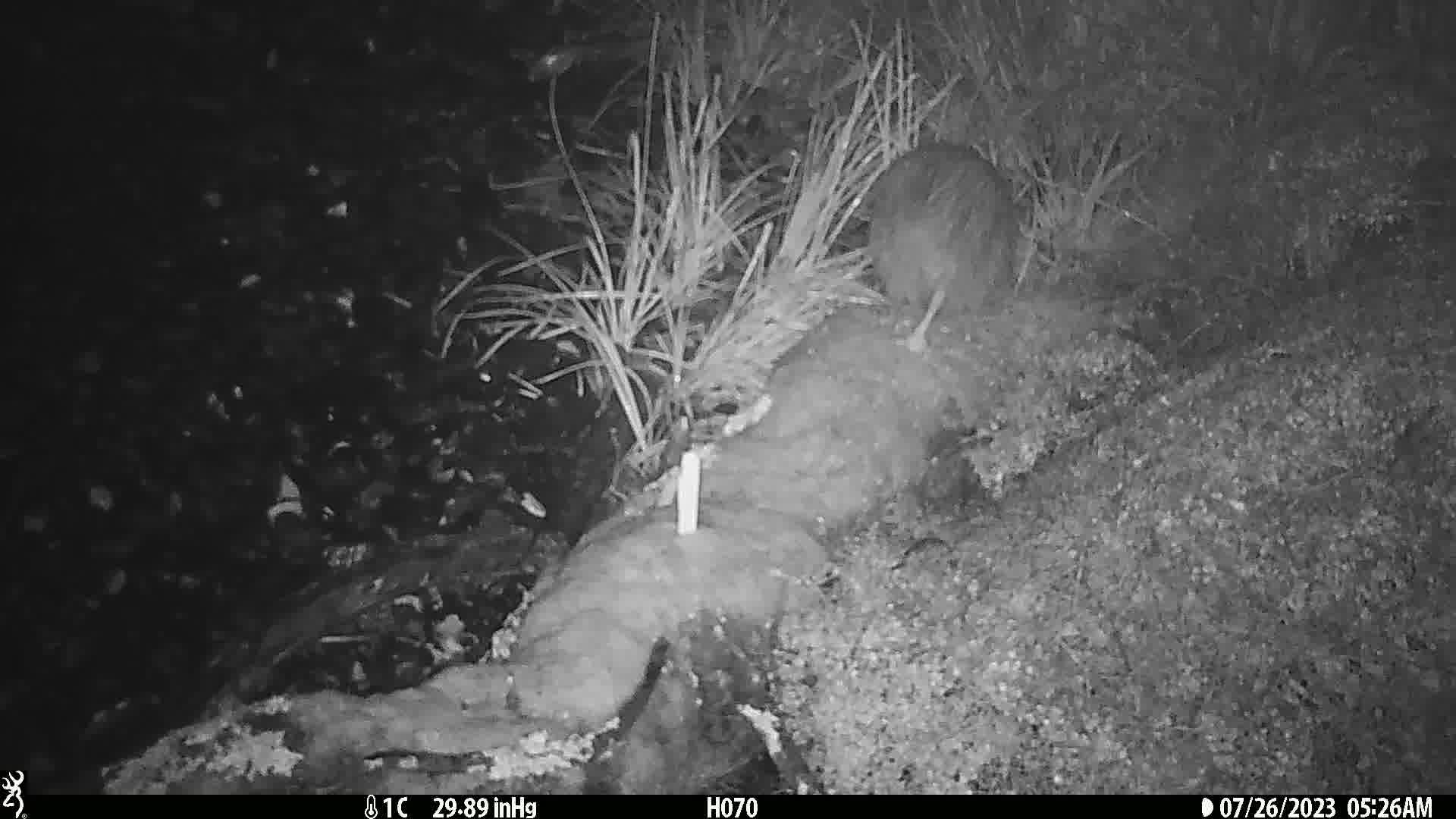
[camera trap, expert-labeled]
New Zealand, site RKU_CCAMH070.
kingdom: Animalia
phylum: Chordata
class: Aves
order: Apterygiformes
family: Apterygidae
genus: Apteryx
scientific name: Apteryx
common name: kiwi